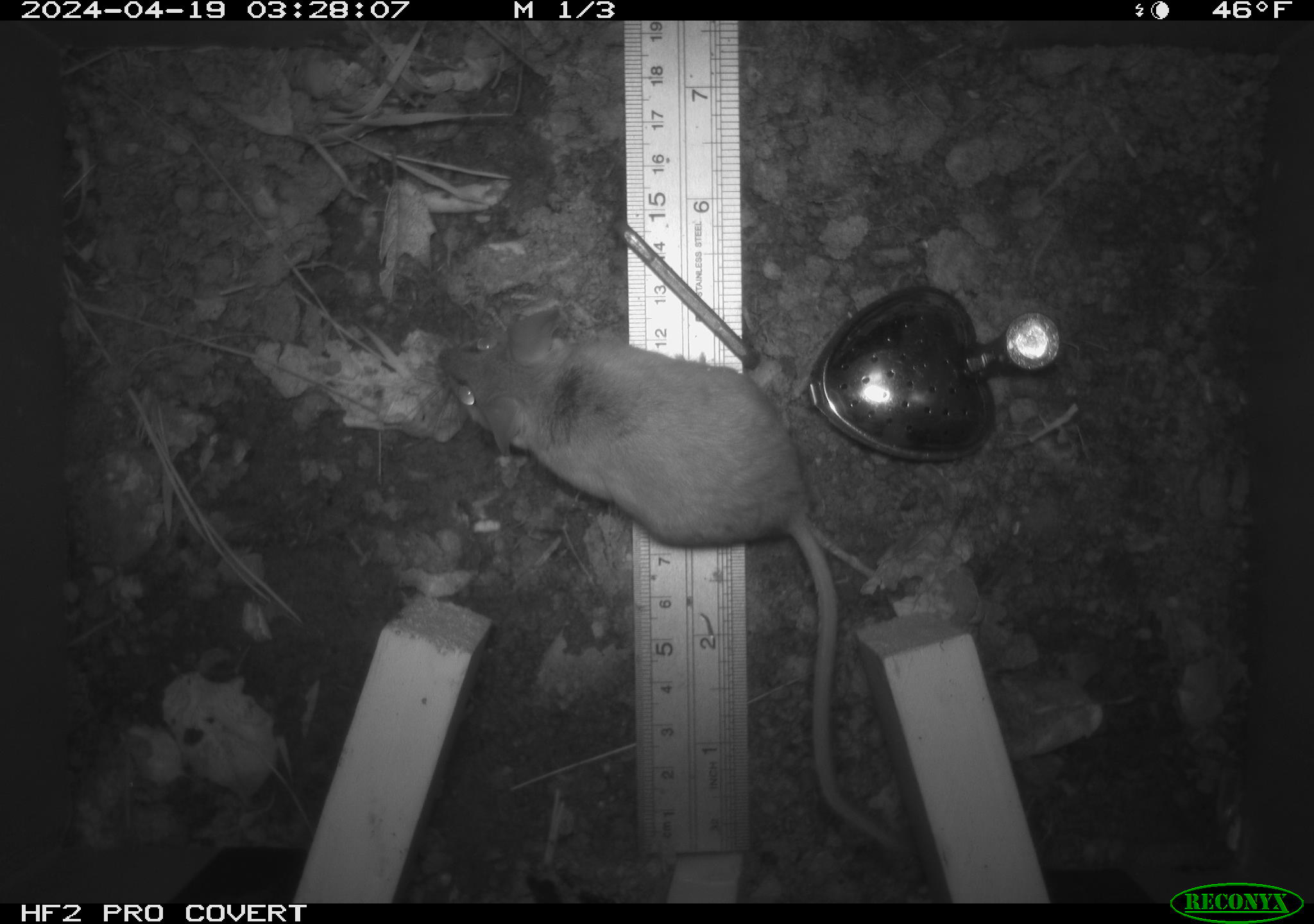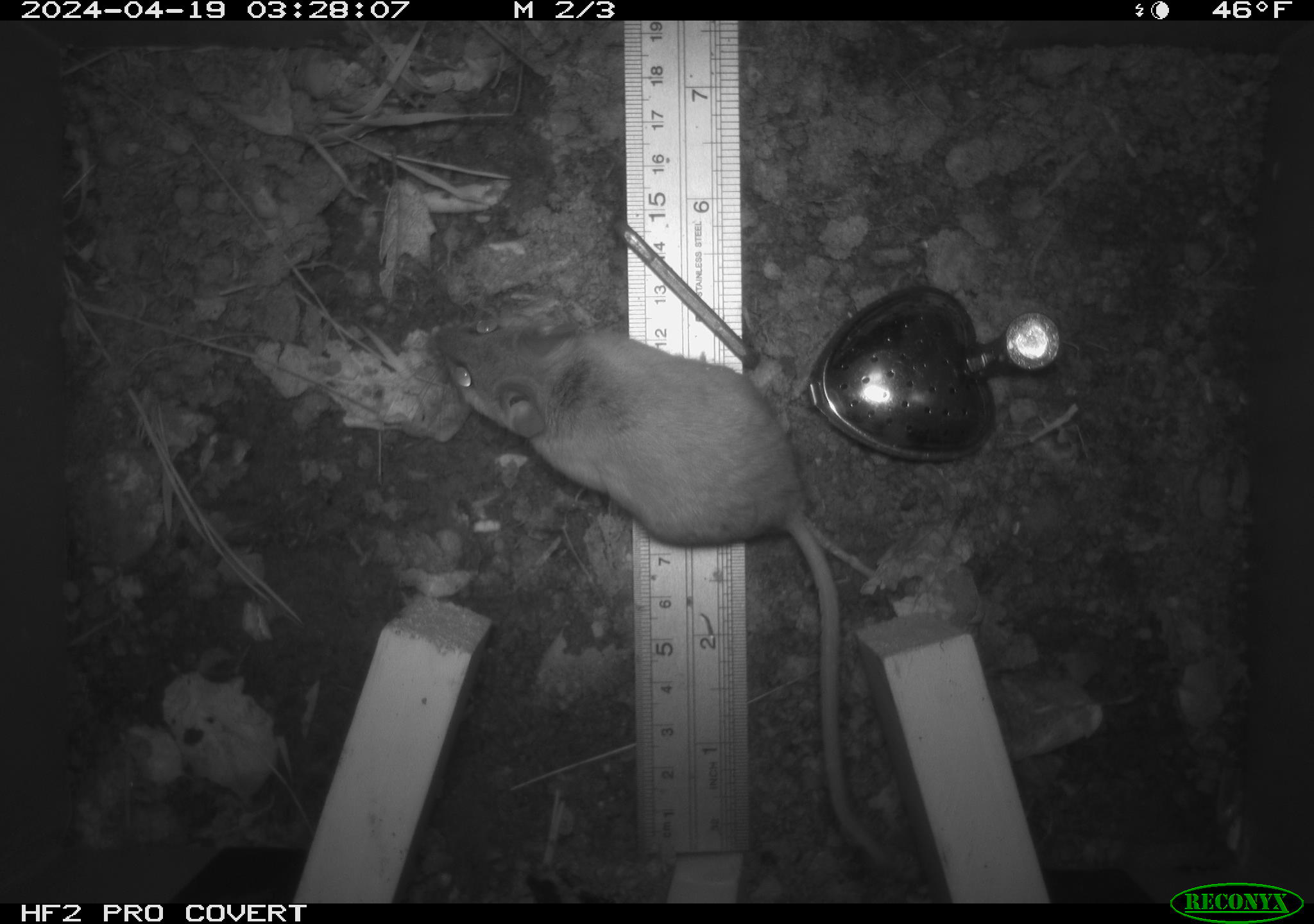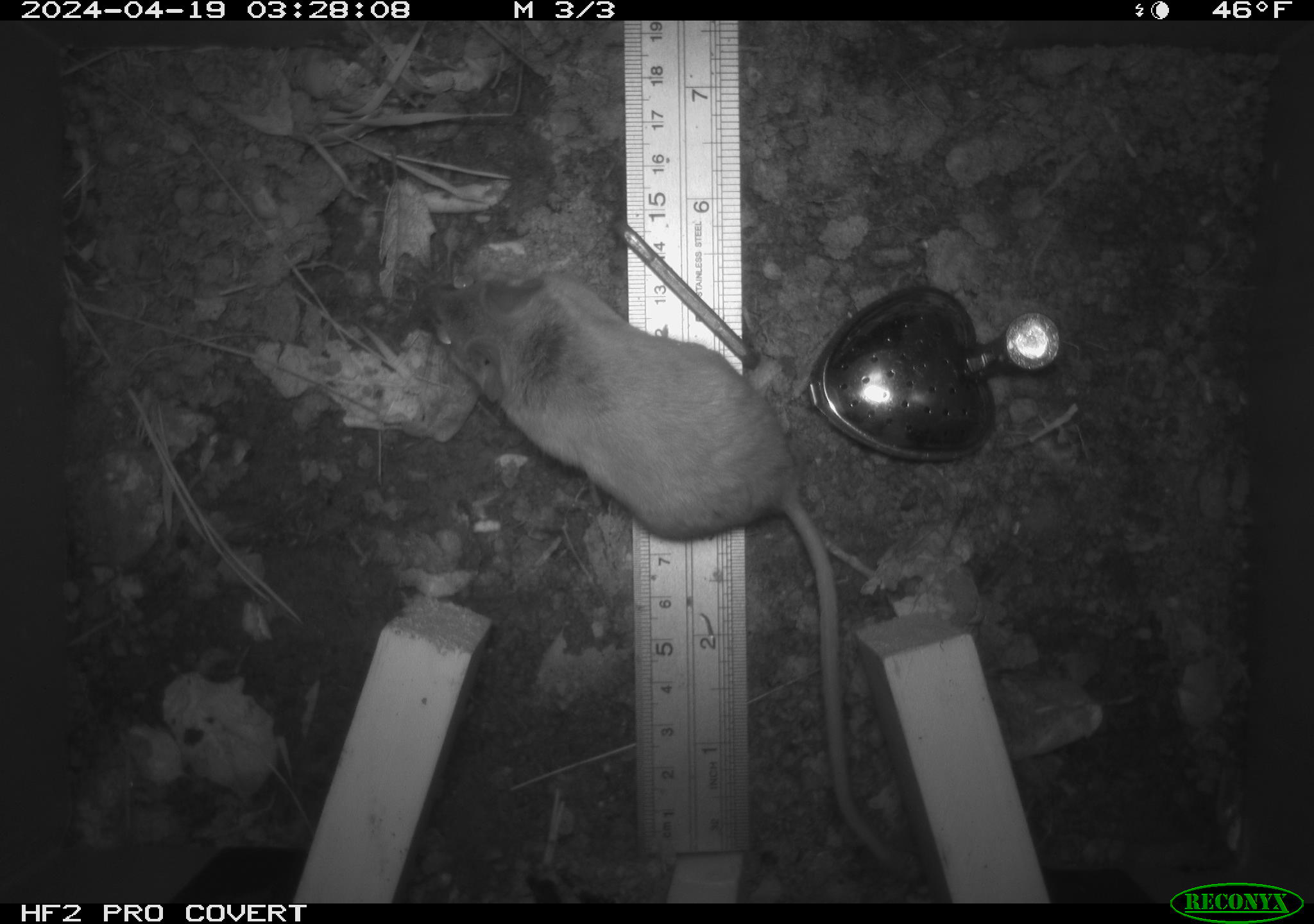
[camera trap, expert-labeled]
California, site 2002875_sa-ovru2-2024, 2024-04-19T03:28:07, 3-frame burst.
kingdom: Animalia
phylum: Chordata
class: Mammalia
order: Rodentia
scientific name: Rodentia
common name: rodent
Rodent (Rodentia).